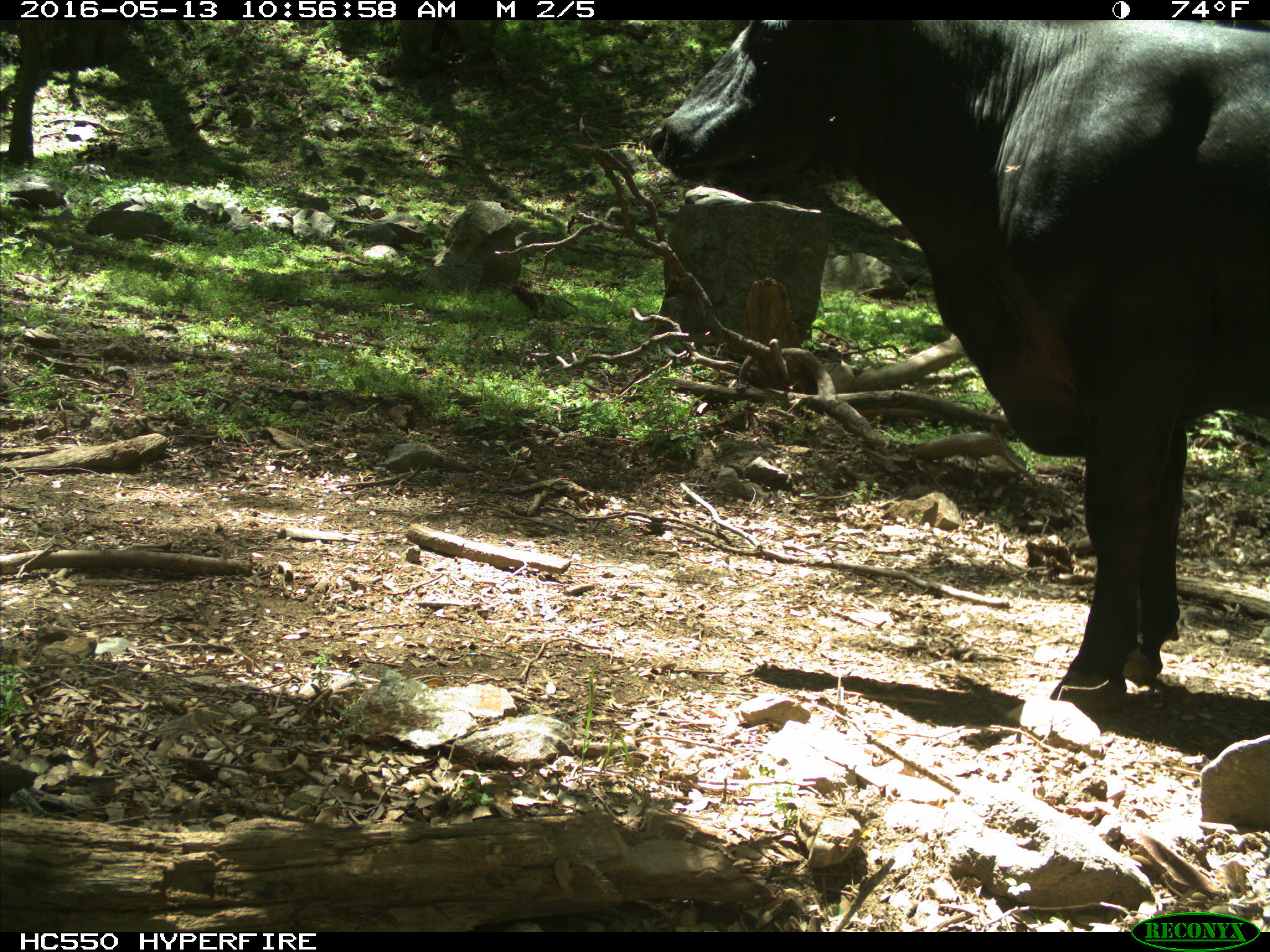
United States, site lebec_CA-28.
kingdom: Animalia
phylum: Chordata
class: Mammalia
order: Artiodactyla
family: Bovidae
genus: Bos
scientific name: Bos taurus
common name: domestic cow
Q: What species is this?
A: Bos taurus (domestic cow).